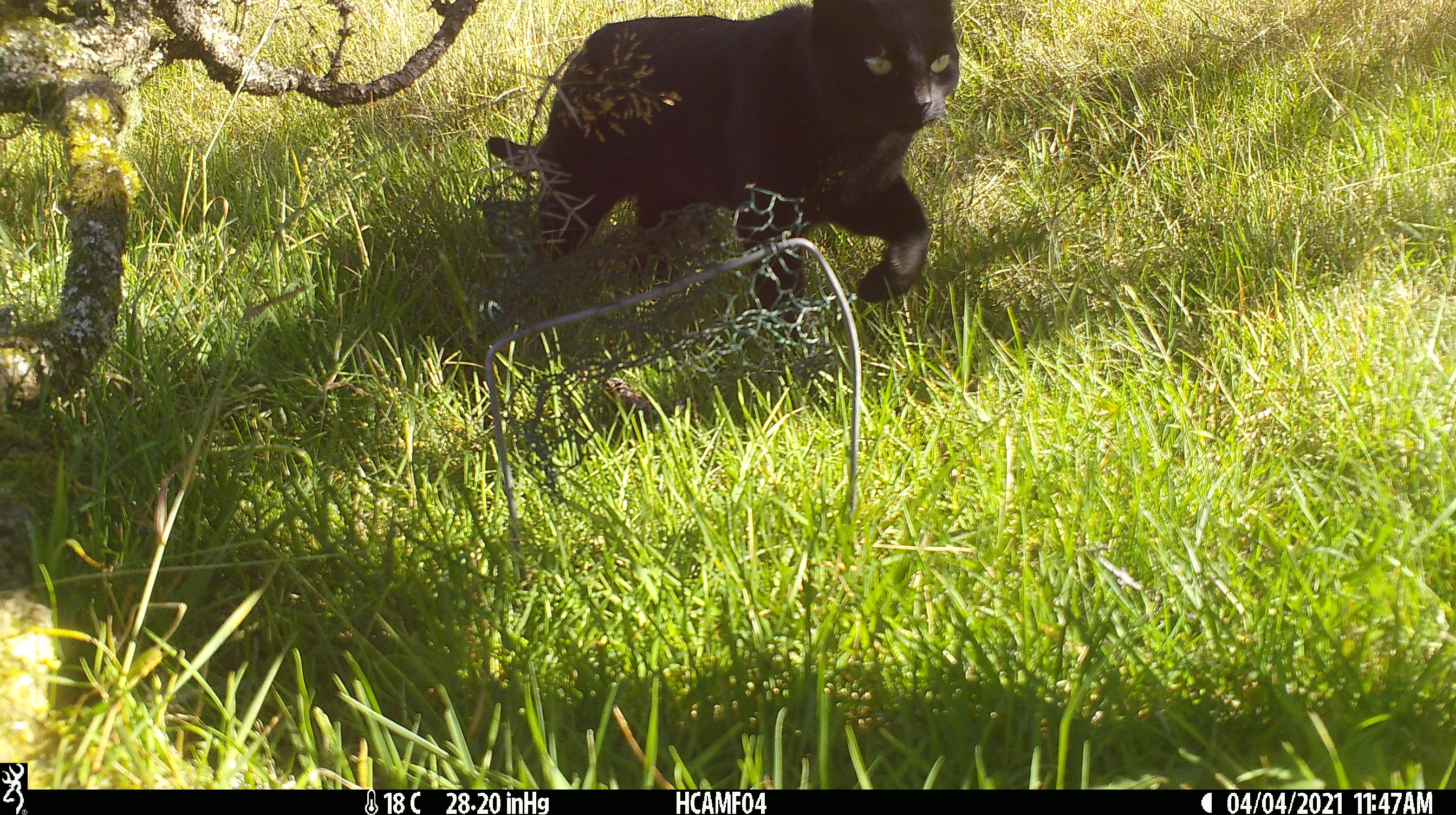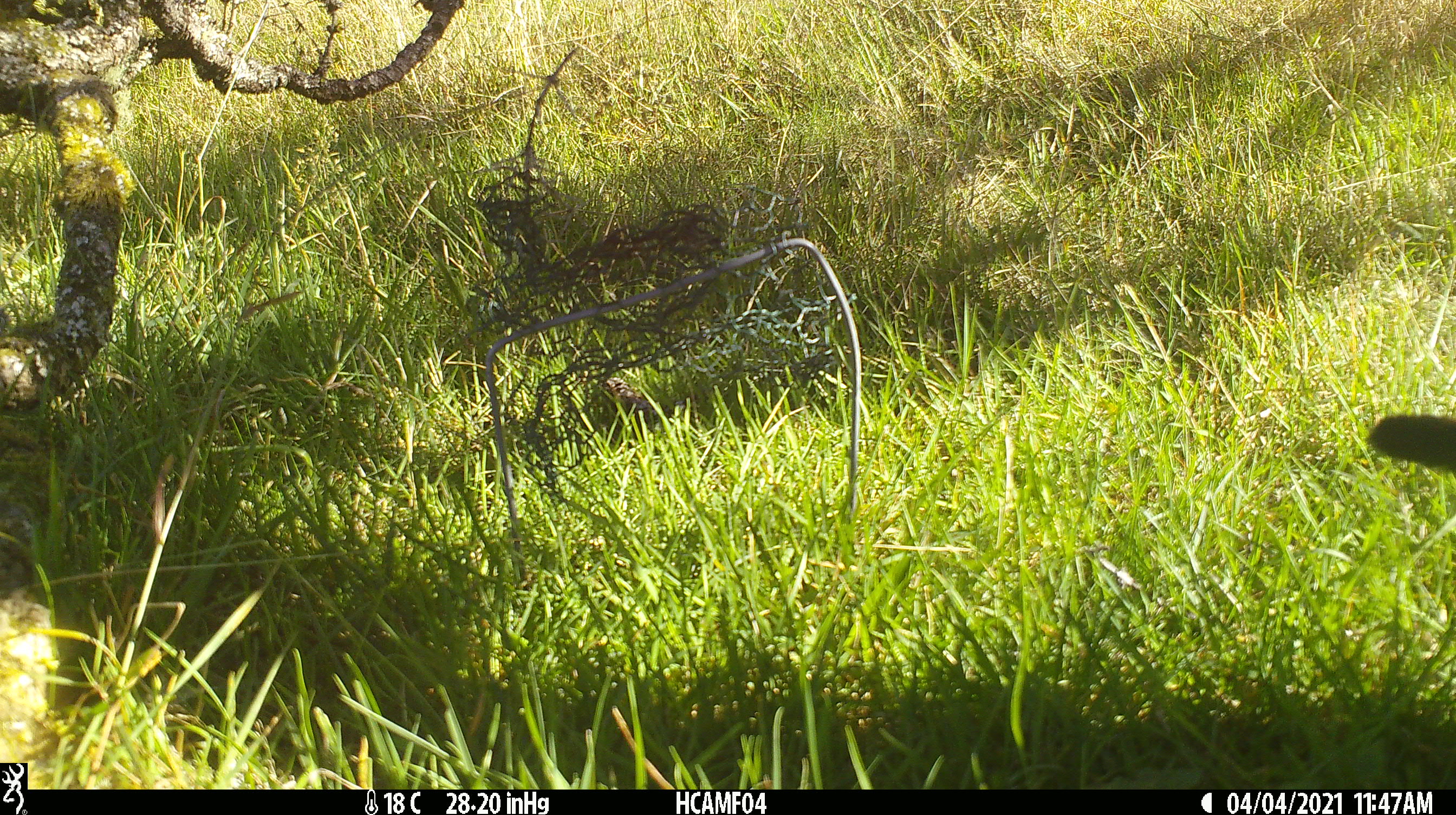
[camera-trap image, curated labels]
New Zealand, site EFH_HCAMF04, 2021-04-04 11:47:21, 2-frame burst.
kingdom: Animalia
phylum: Chordata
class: Mammalia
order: Carnivora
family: Felidae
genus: Felis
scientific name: Felis catus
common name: domestic cat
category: cat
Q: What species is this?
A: Cat (domestic cat) (Felis catus).